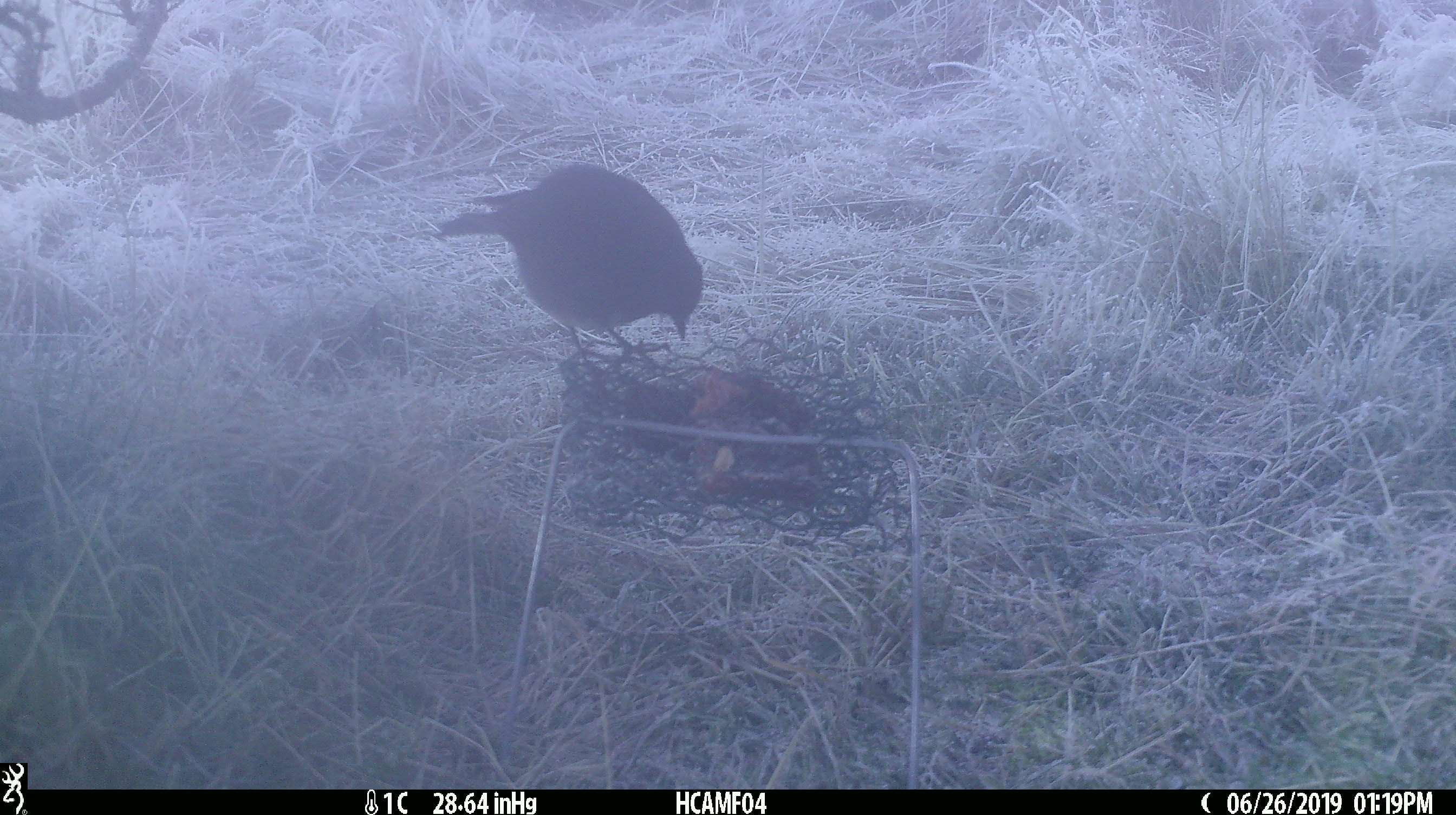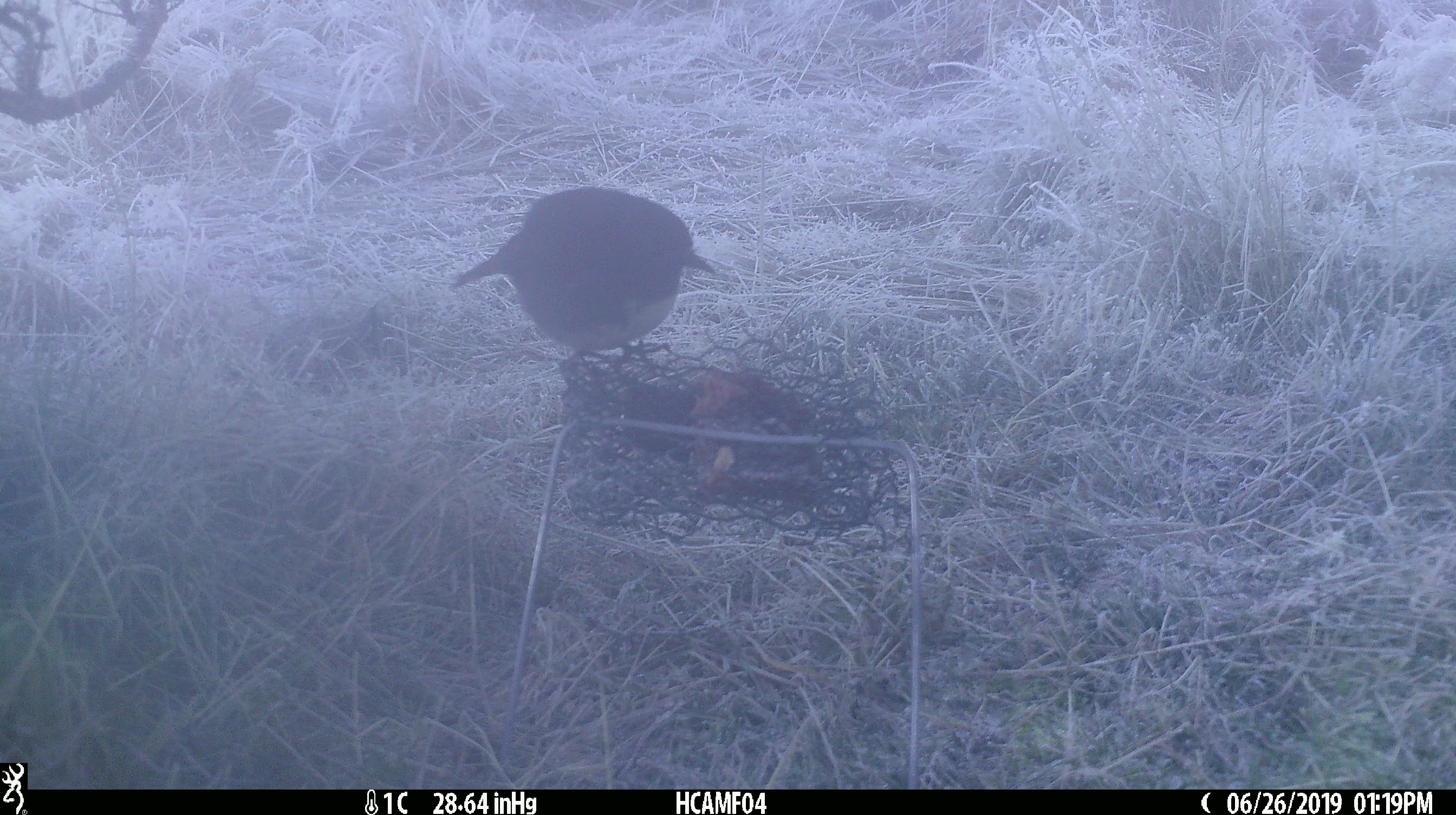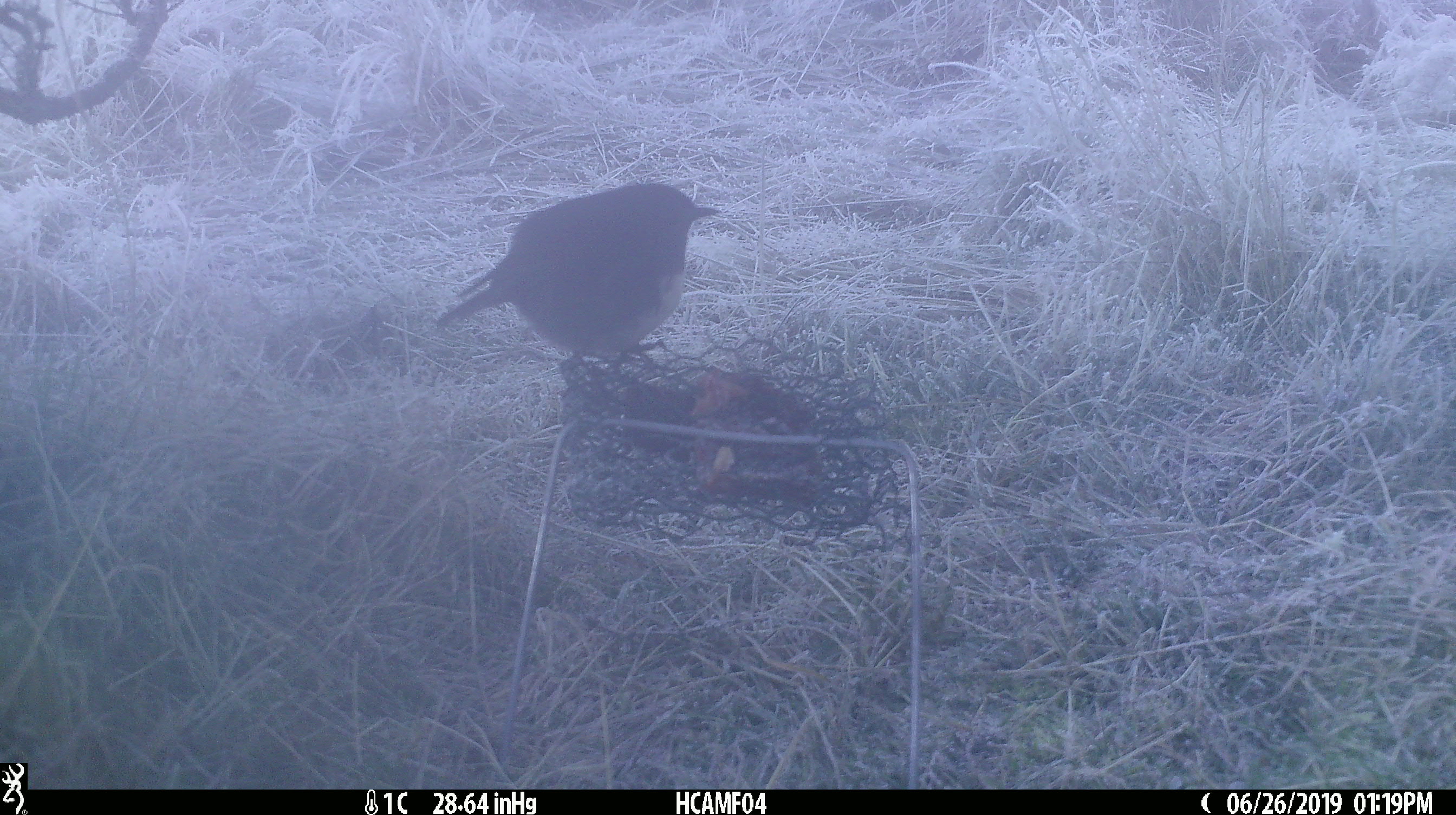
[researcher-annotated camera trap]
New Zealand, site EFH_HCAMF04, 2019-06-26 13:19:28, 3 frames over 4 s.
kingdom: Animalia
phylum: Chordata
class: Aves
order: Passeriformes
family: Petroicidae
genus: Petroica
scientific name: Petroica australis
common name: new zealand robin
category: robin